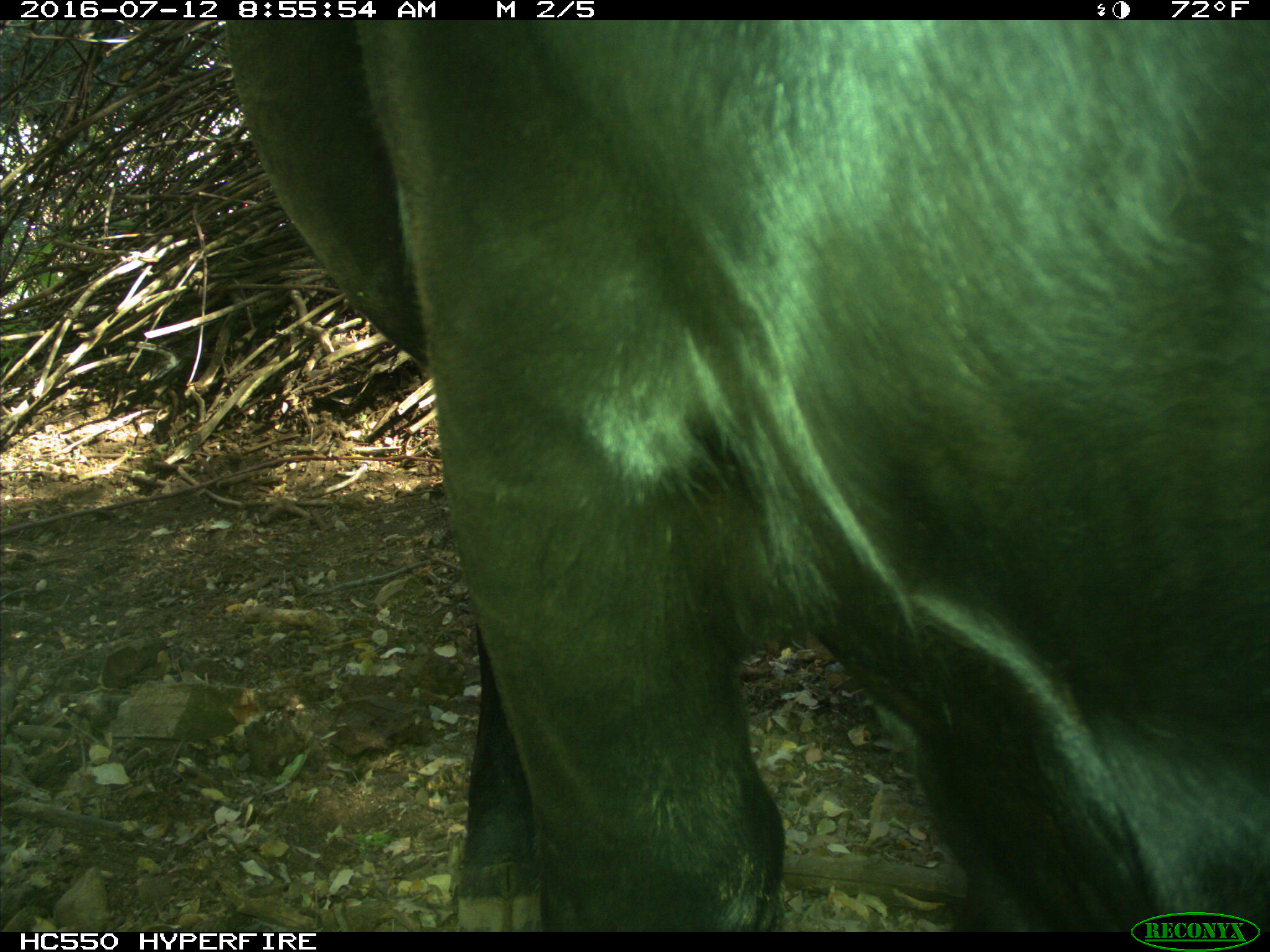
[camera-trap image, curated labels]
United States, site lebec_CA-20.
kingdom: Animalia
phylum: Chordata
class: Mammalia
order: Artiodactyla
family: Bovidae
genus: Bos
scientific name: Bos taurus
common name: domestic cow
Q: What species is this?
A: Bos taurus (domestic cow).